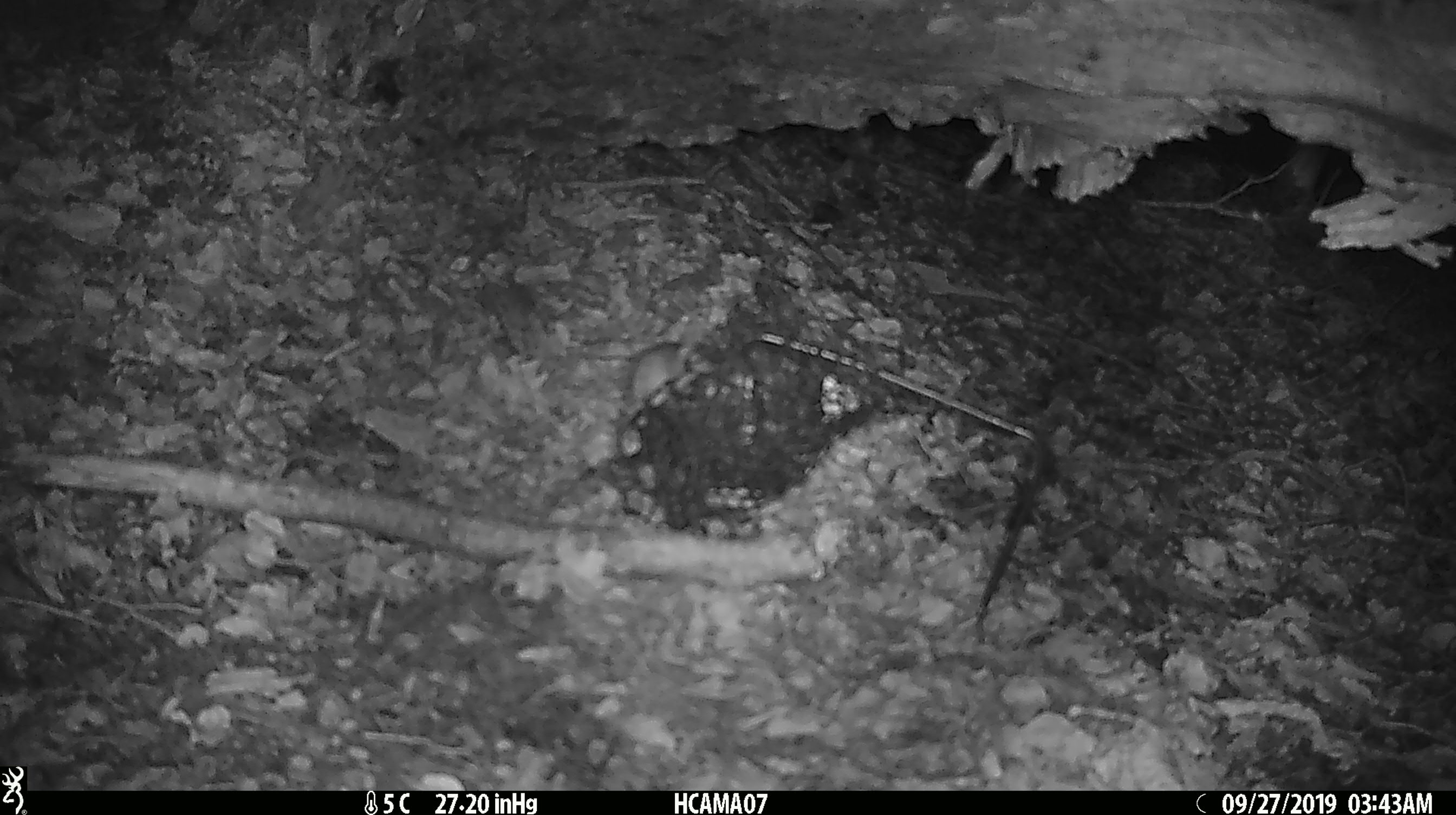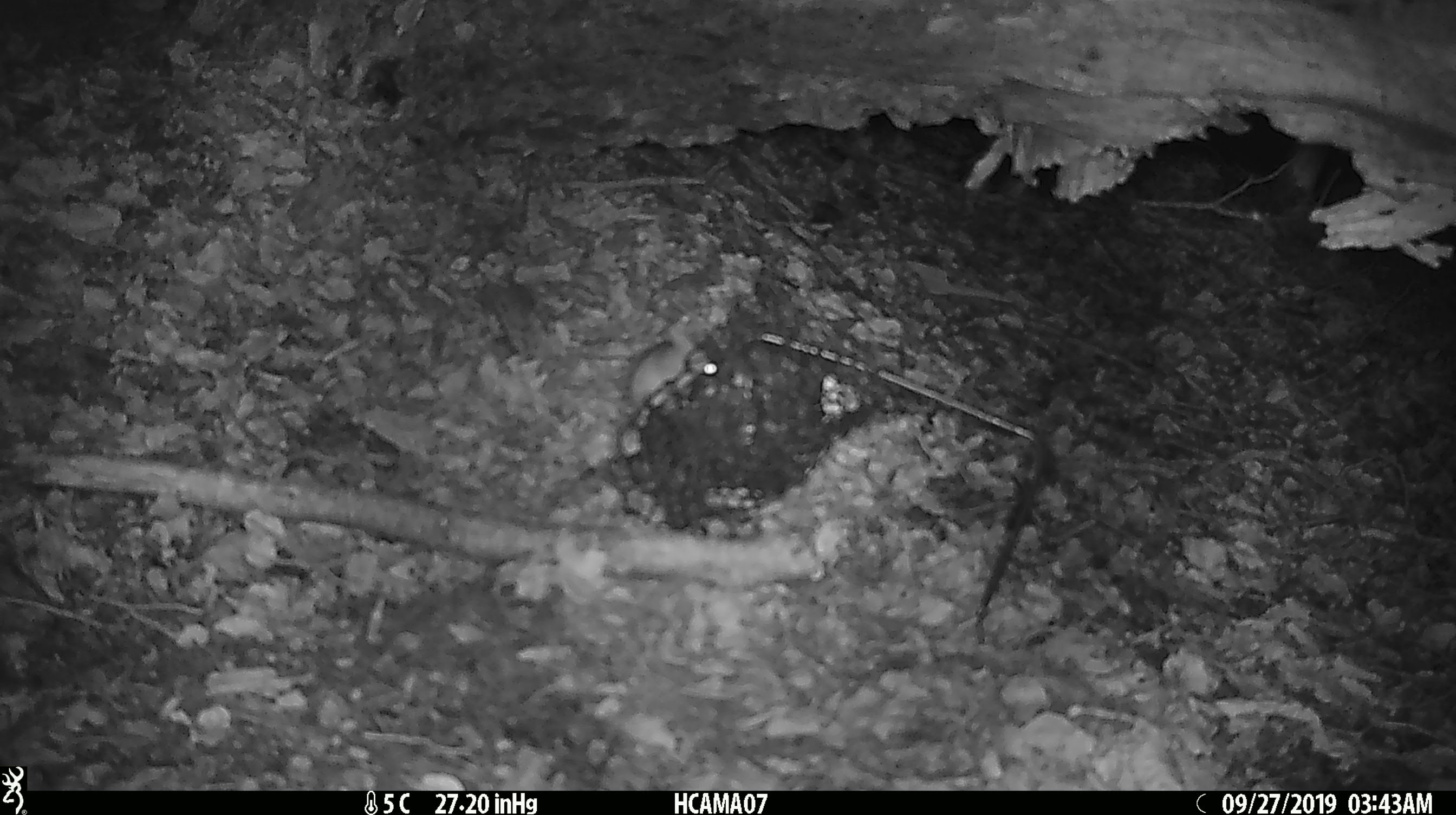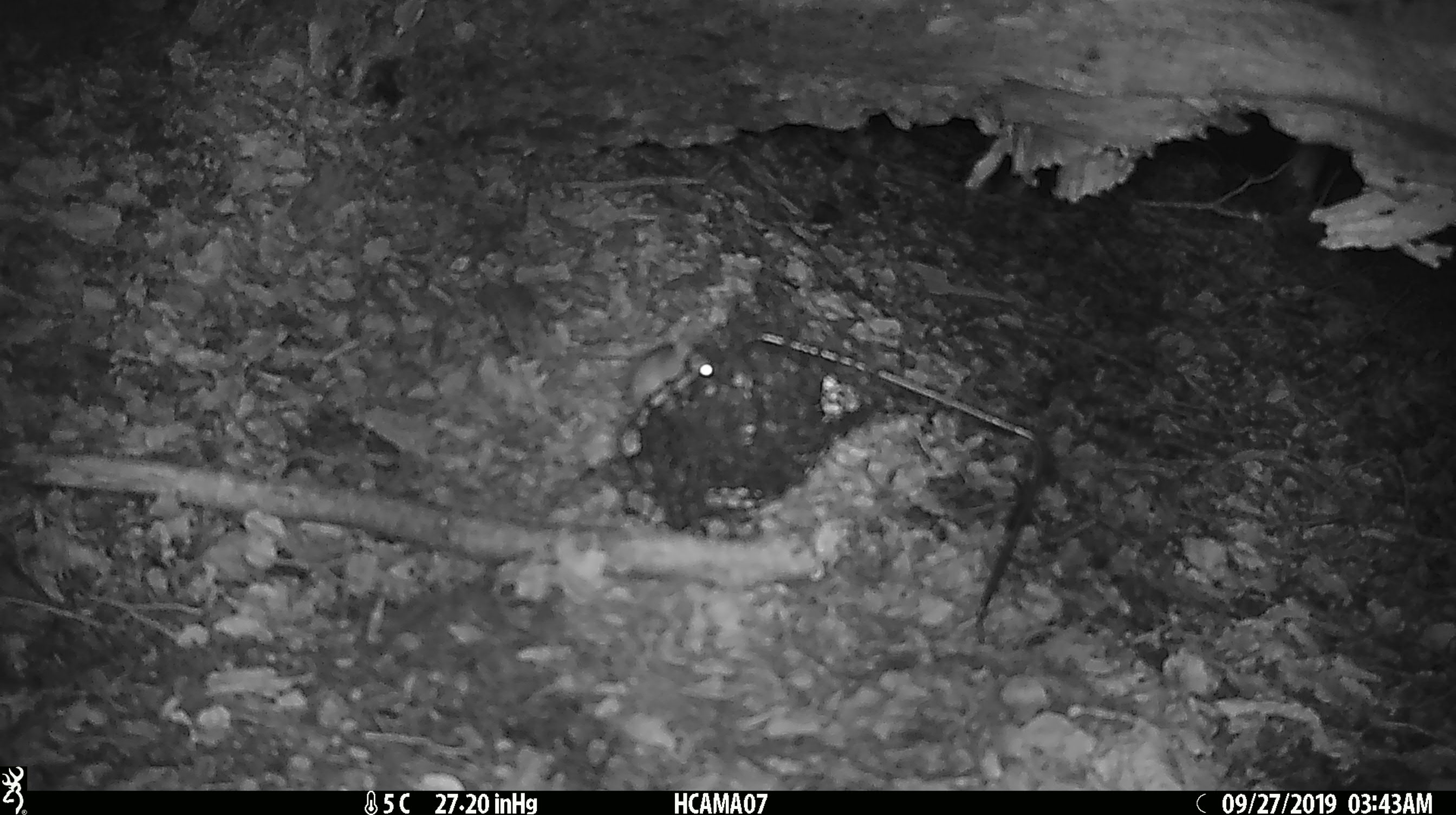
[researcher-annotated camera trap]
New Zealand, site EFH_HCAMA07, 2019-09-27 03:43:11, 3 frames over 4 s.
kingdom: Animalia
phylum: Chordata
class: Mammalia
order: Rodentia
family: Muridae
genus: Mus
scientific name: Mus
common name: mouse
Mouse (Mus).